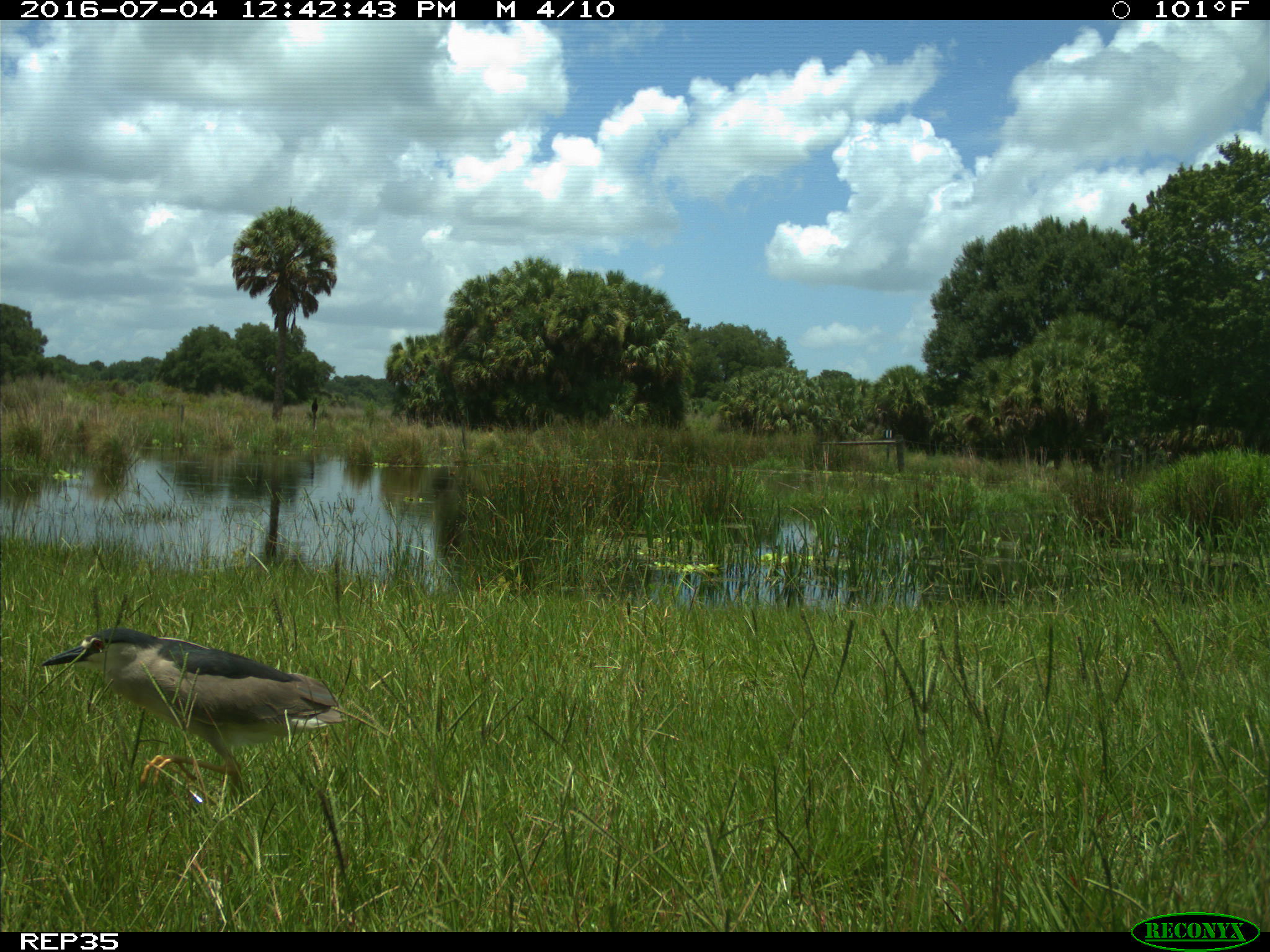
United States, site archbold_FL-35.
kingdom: Animalia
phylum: Chordata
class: Aves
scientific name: Aves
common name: birds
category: unidentified bird